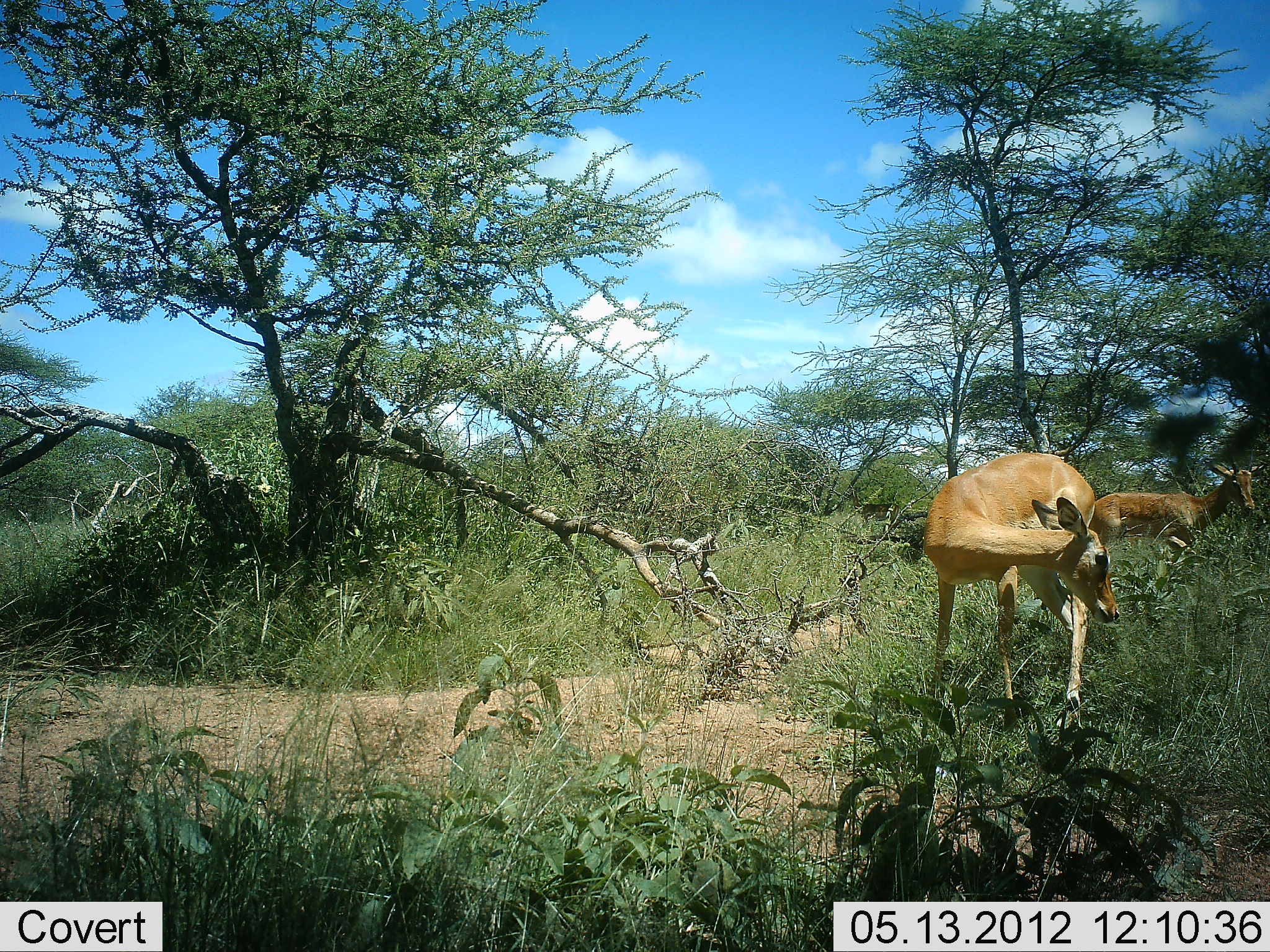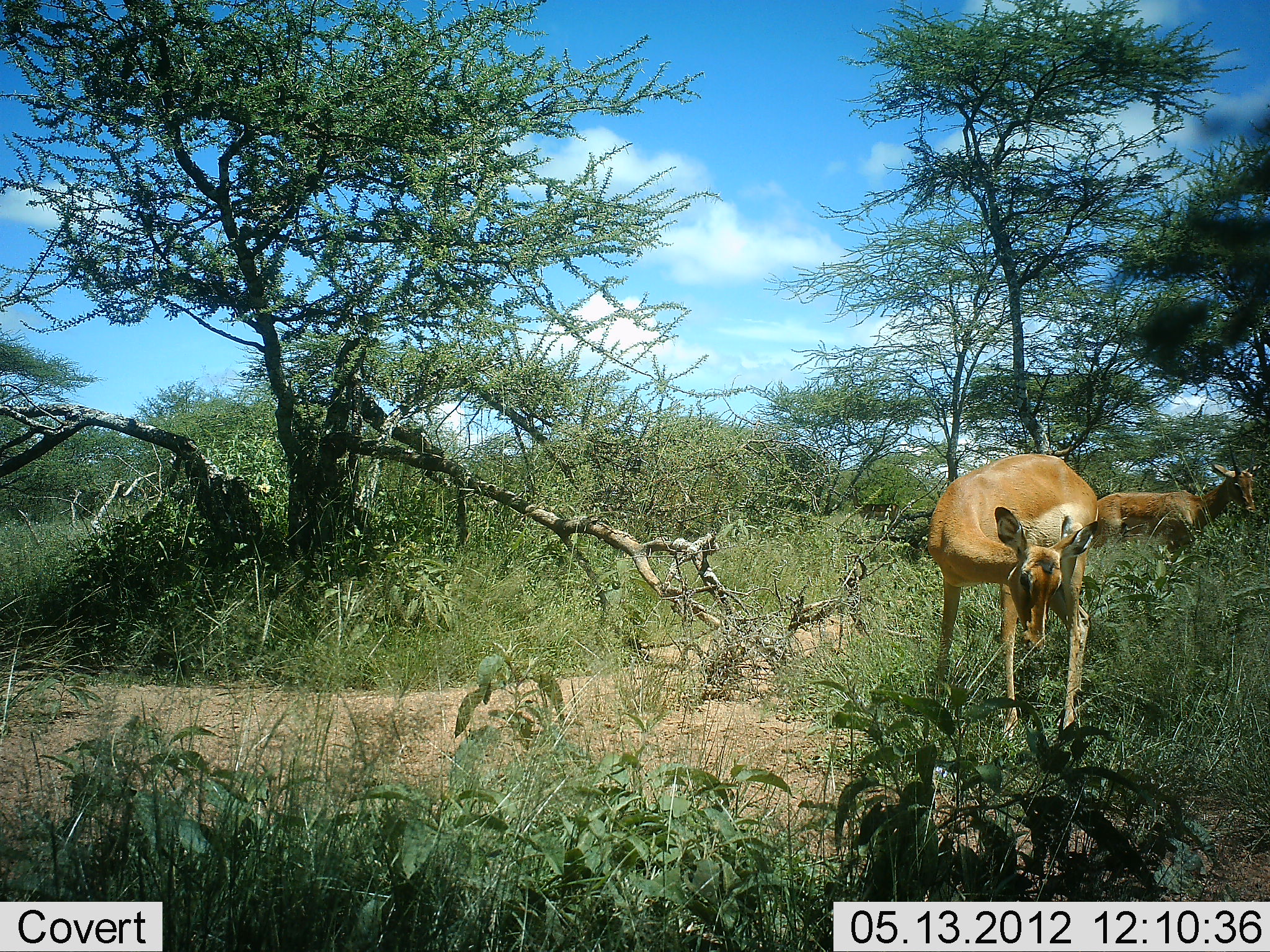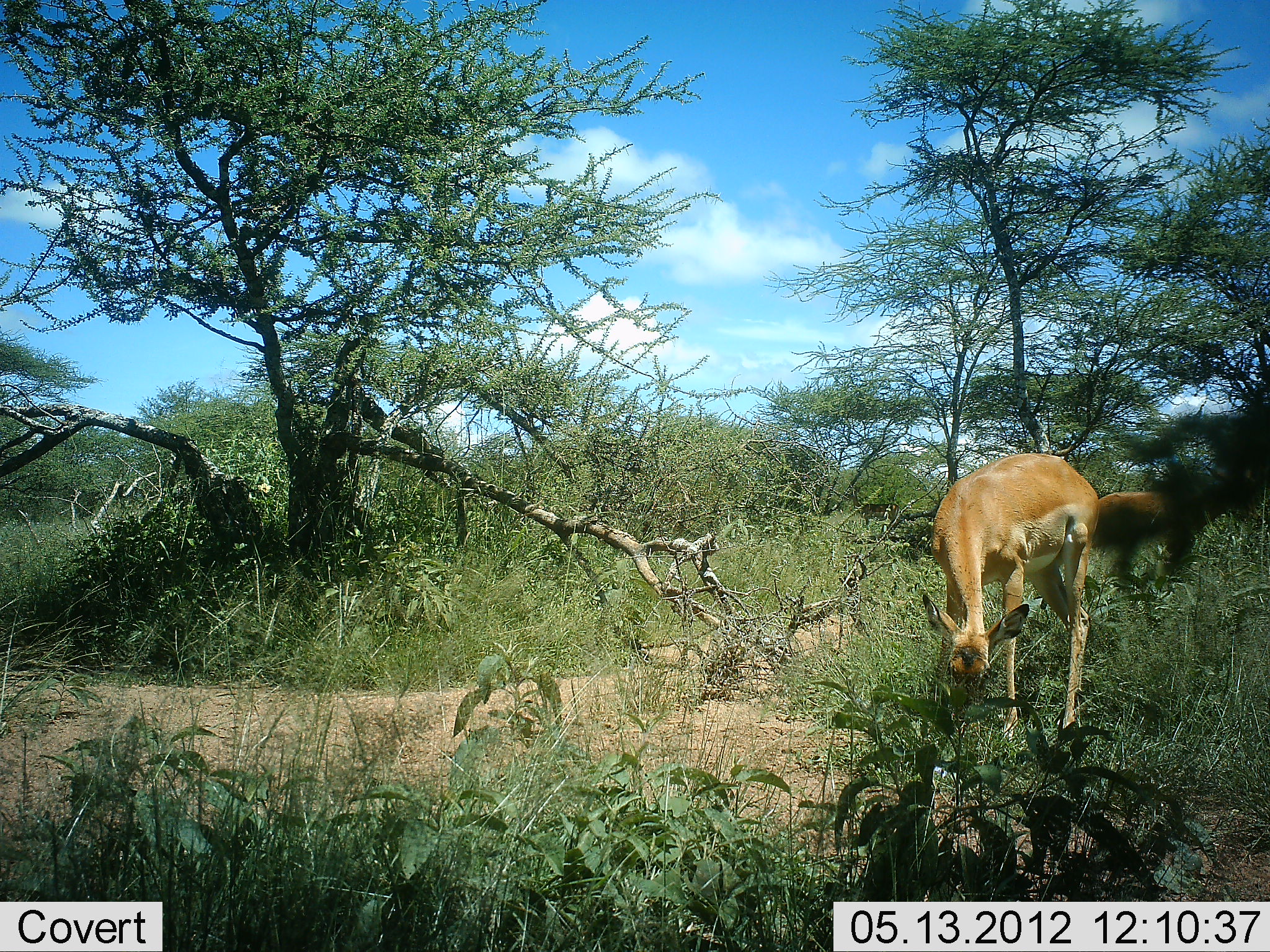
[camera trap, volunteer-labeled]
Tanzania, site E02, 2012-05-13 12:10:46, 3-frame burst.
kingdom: Animalia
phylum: Chordata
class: Mammalia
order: Artiodactyla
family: Bovidae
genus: Aepyceros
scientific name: Aepyceros melampus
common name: impala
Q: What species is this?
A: Impala (Aepyceros melampus).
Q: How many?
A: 2.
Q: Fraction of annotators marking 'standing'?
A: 90%.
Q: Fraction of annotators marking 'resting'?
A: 0%.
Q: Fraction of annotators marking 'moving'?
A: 10%.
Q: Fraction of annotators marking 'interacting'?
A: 0%.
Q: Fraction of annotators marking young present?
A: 0%.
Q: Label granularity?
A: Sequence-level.